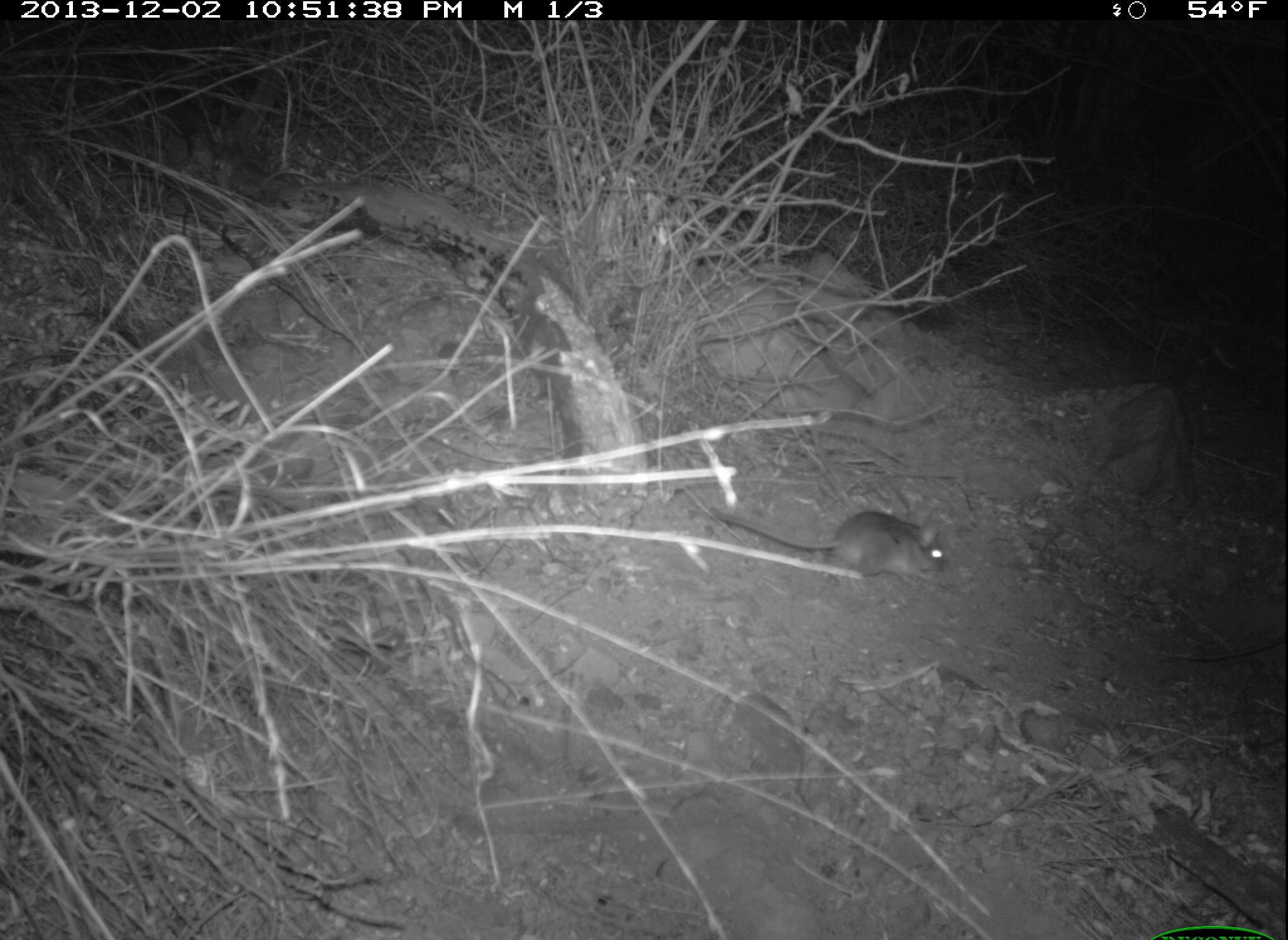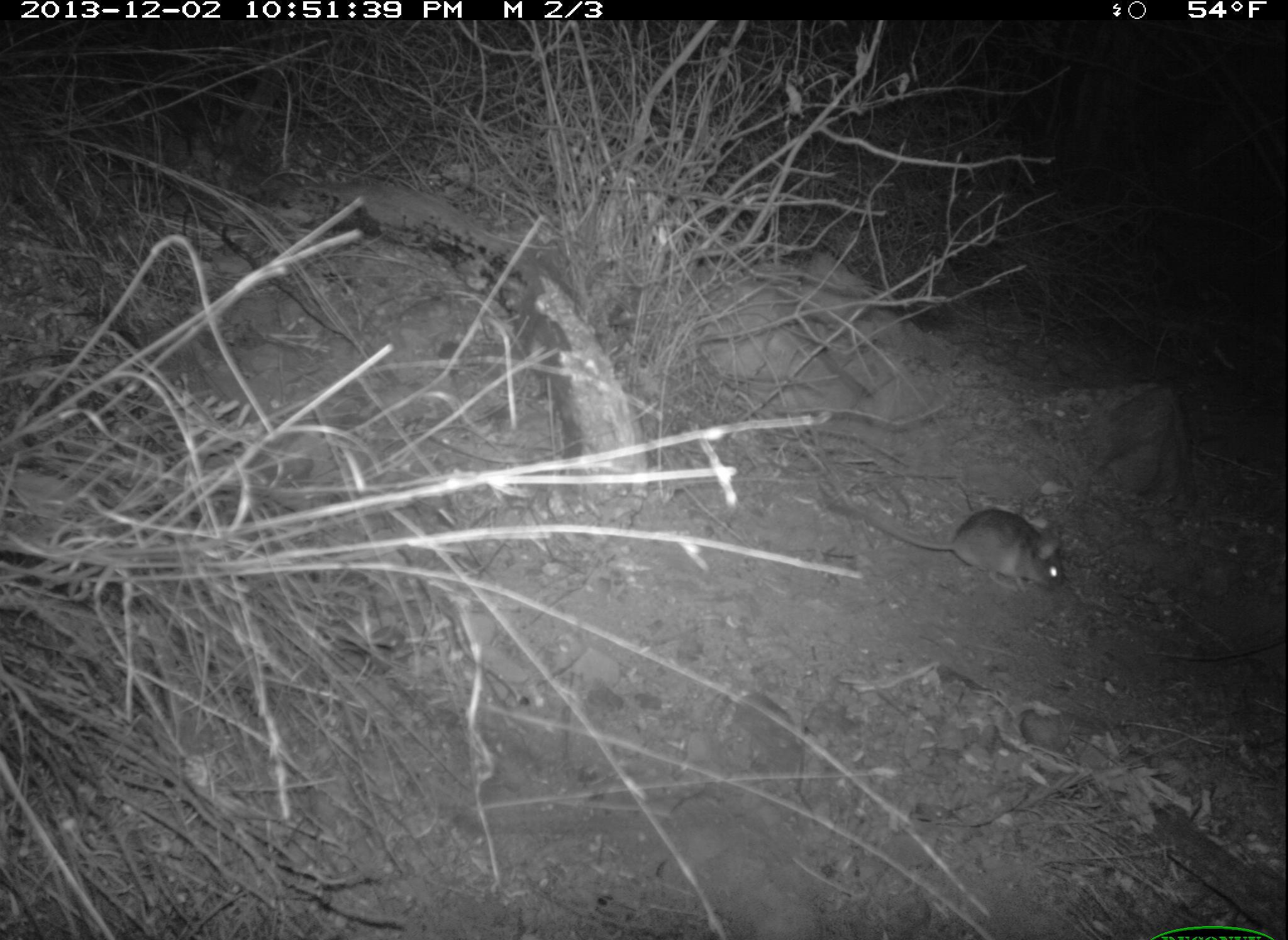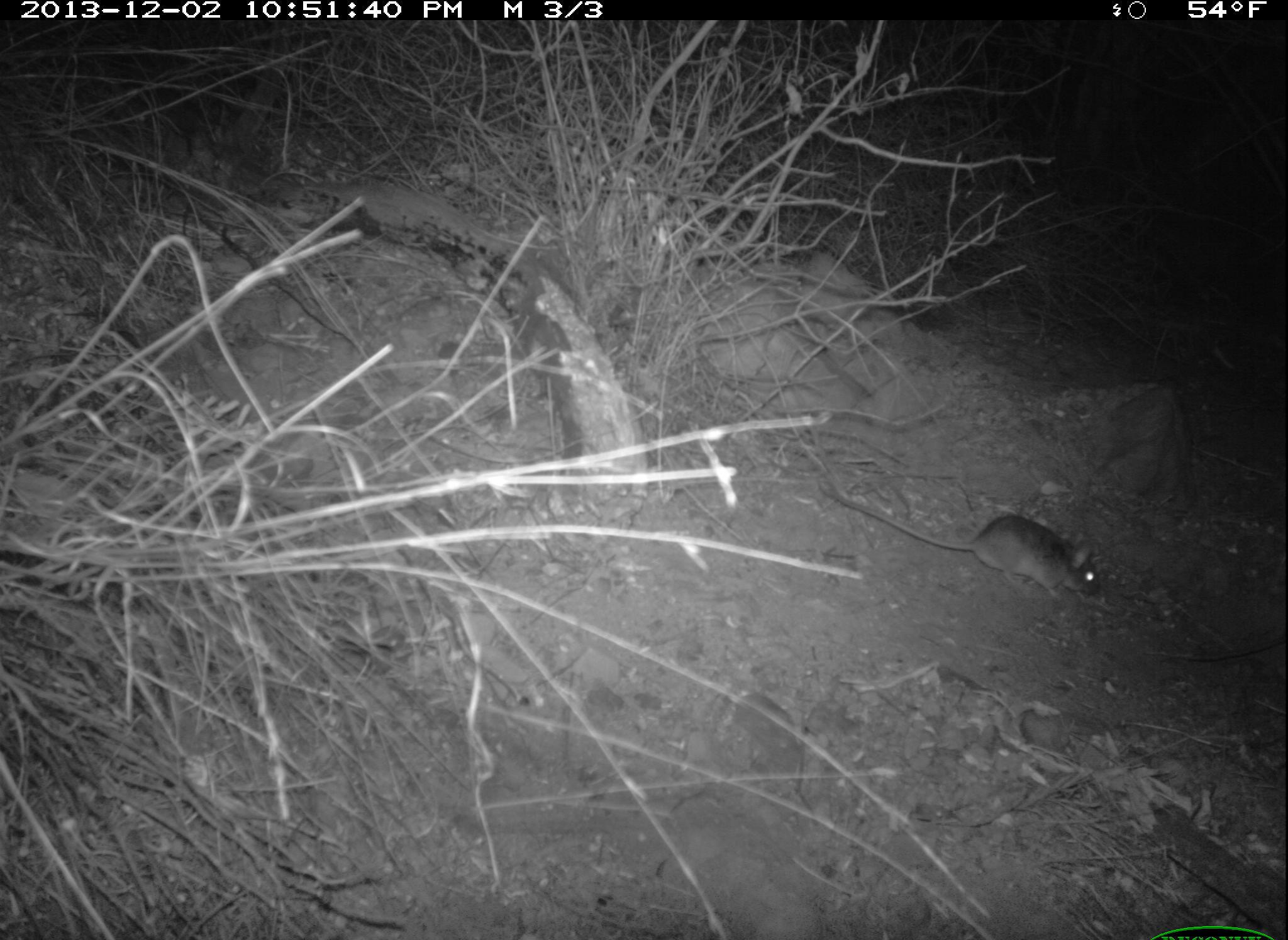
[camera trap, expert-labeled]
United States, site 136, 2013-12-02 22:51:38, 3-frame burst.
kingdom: Animalia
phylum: Chordata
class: Mammalia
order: Rodentia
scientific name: Rodentia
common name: rodent